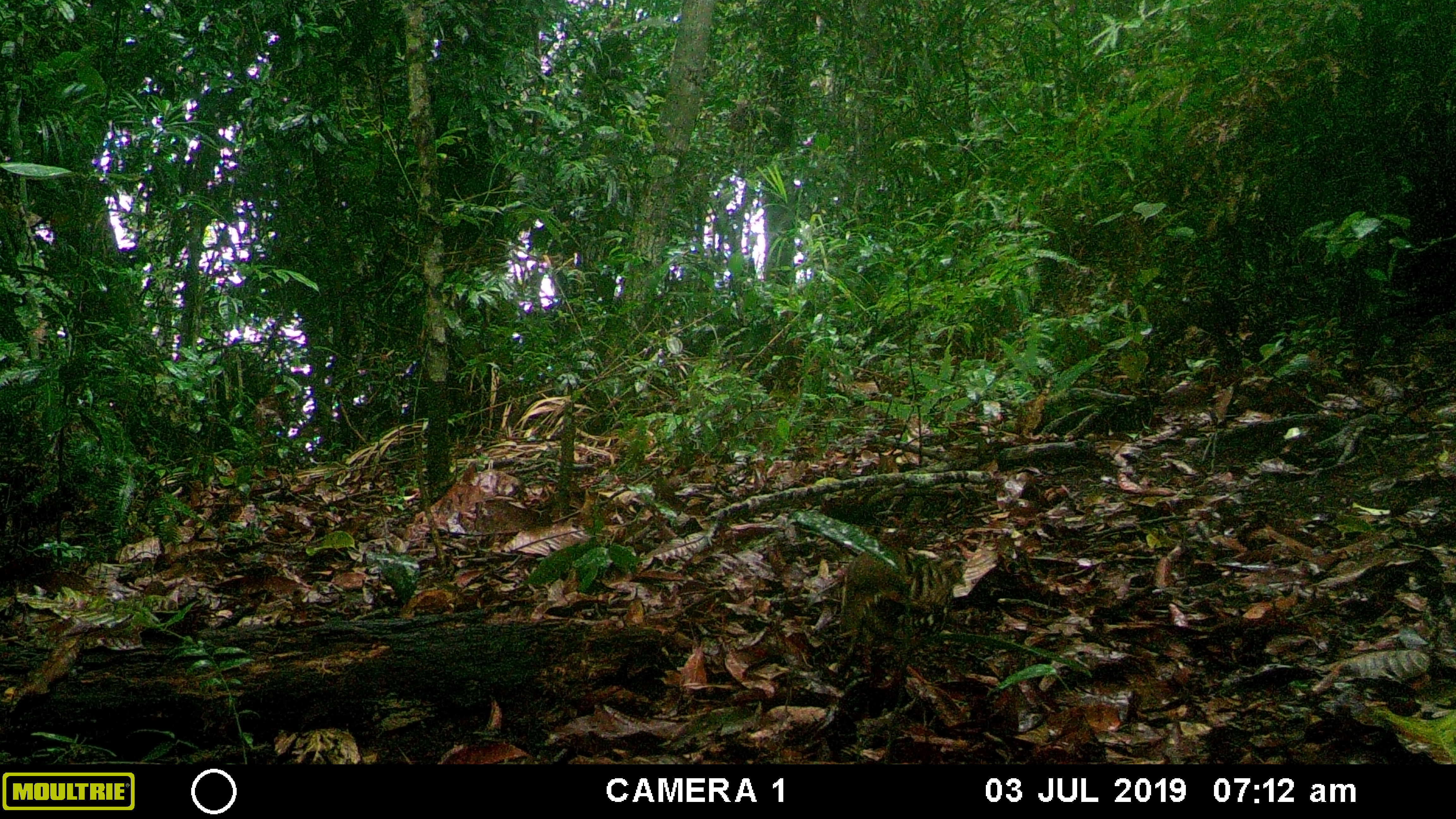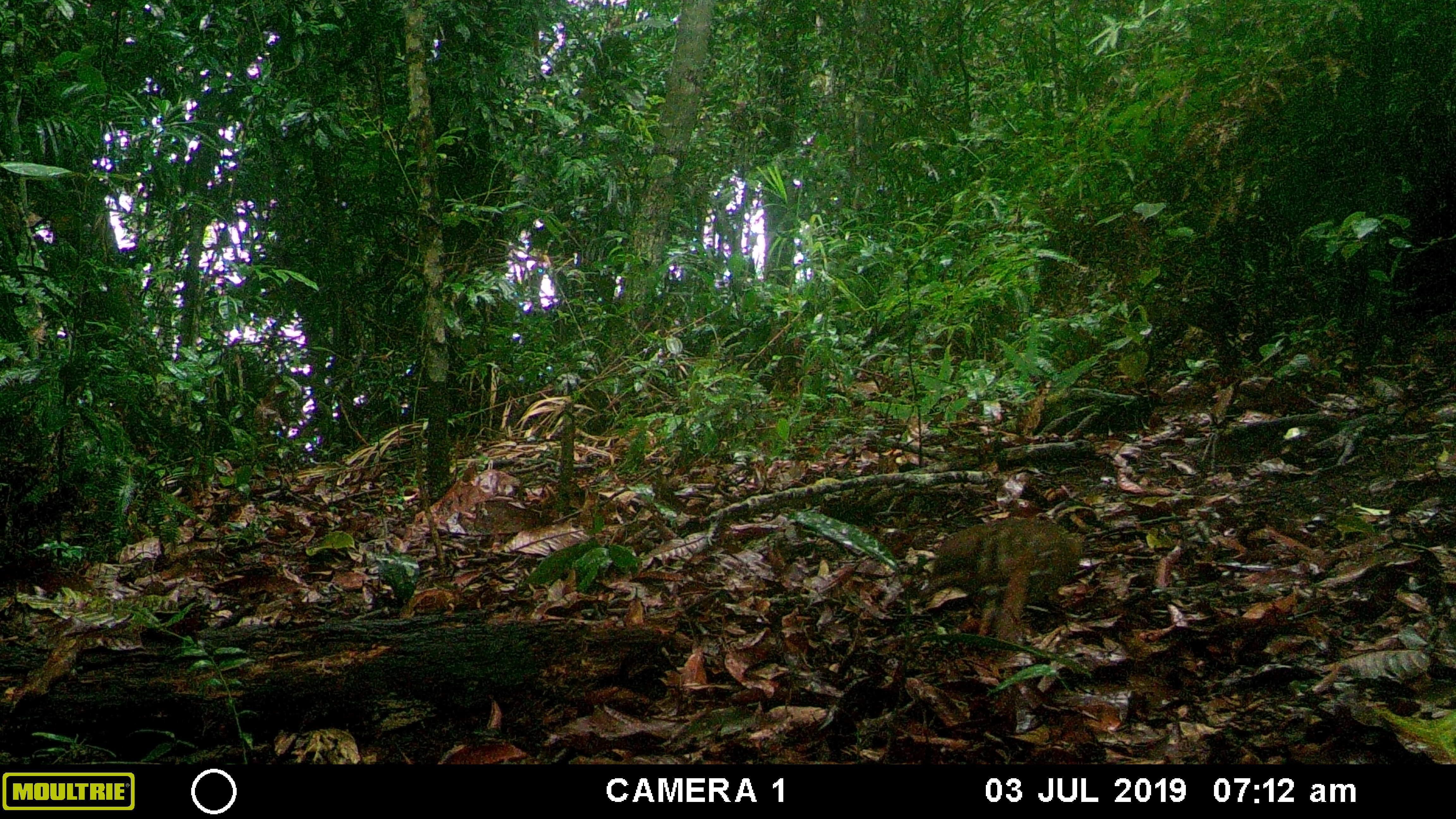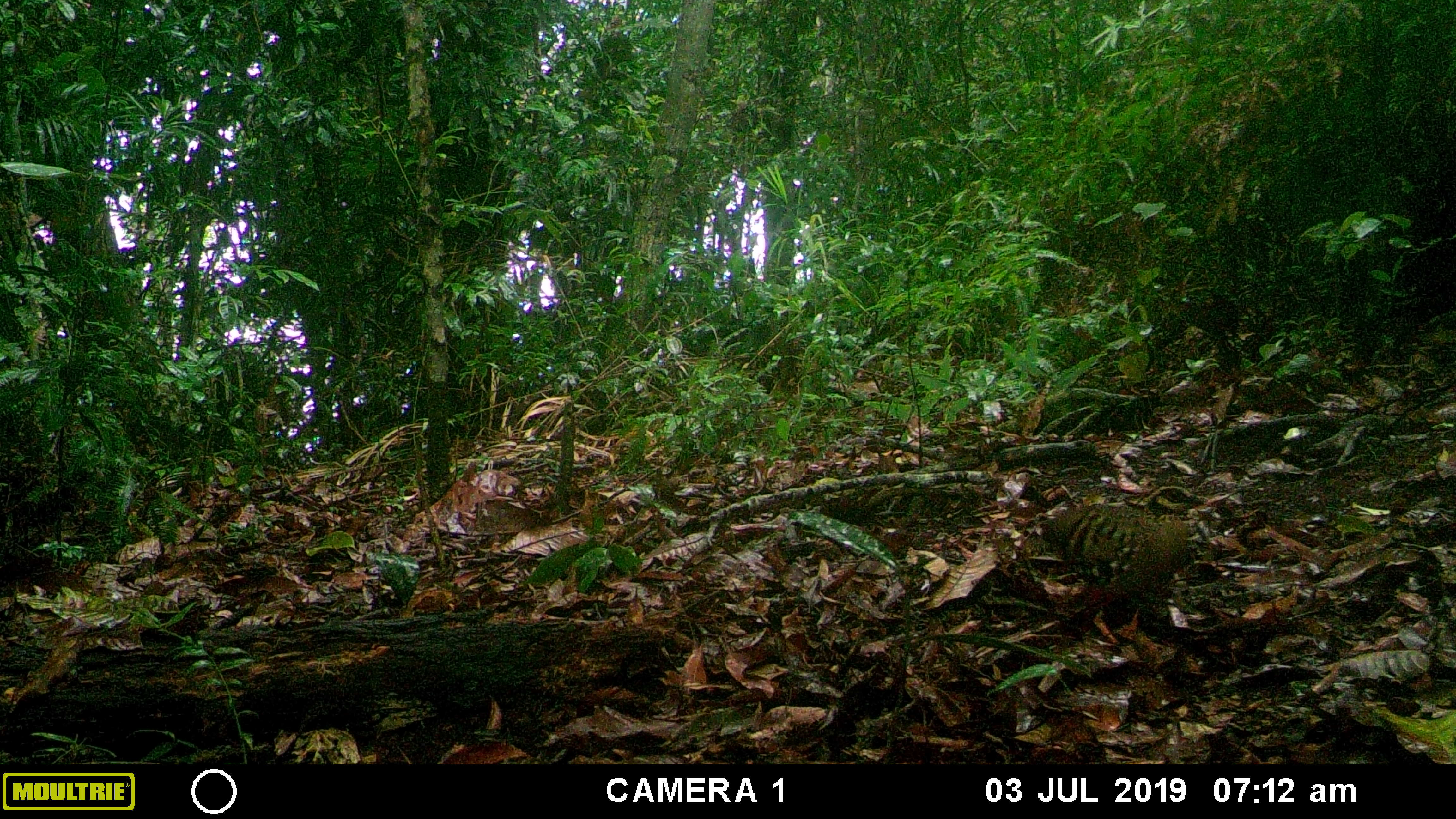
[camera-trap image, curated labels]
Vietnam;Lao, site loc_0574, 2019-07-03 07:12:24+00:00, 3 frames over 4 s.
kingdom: Animalia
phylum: Chordata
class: Aves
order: Galliformes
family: Phasianidae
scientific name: Phasianidae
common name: partridge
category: unidentified partridge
Unidentified partridge (partridge) (Phasianidae). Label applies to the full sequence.